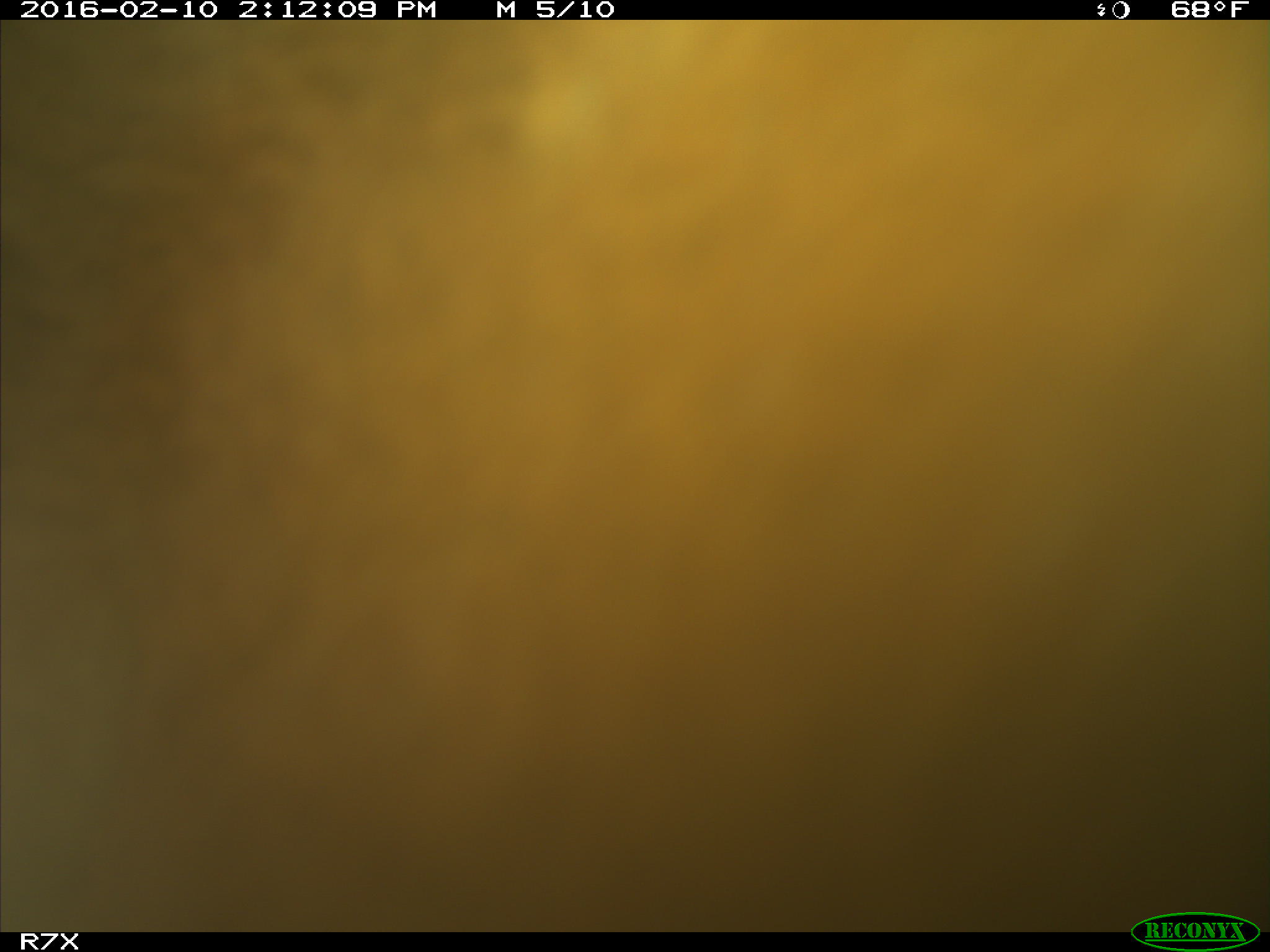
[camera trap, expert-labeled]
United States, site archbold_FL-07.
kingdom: Animalia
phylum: Chordata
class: Mammalia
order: Artiodactyla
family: Bovidae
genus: Bos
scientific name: Bos taurus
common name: domestic cow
Bos taurus (domestic cow).